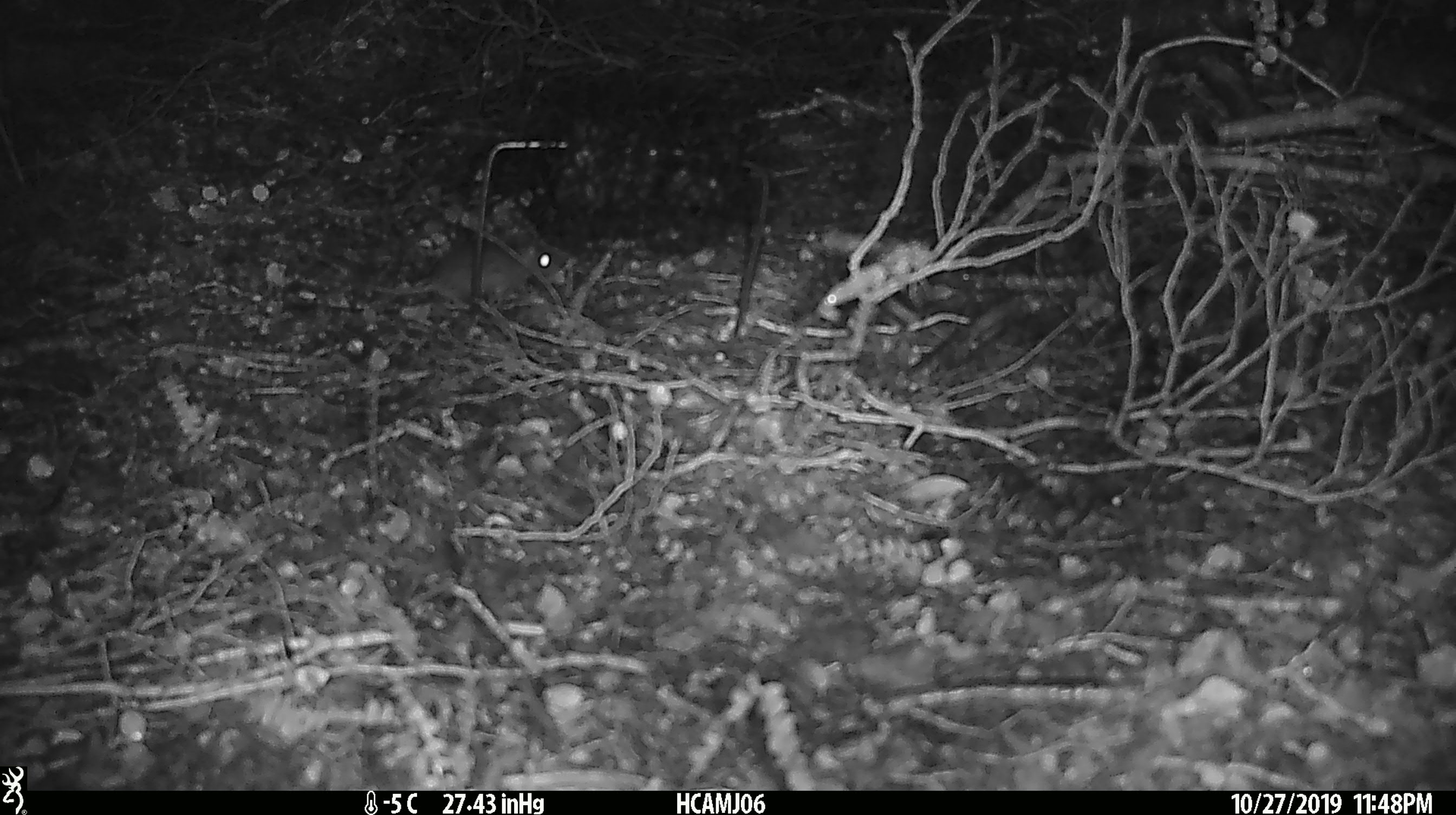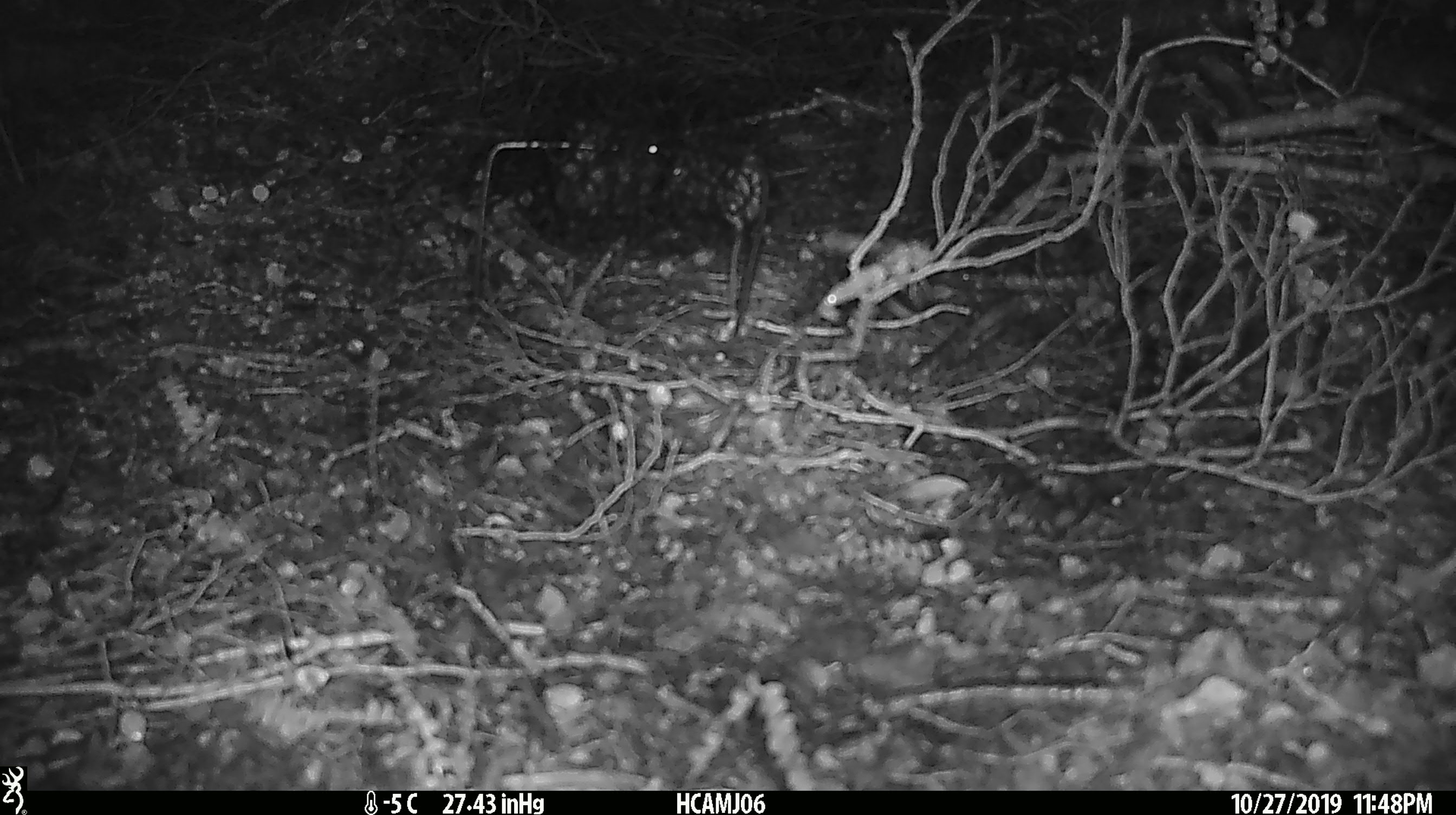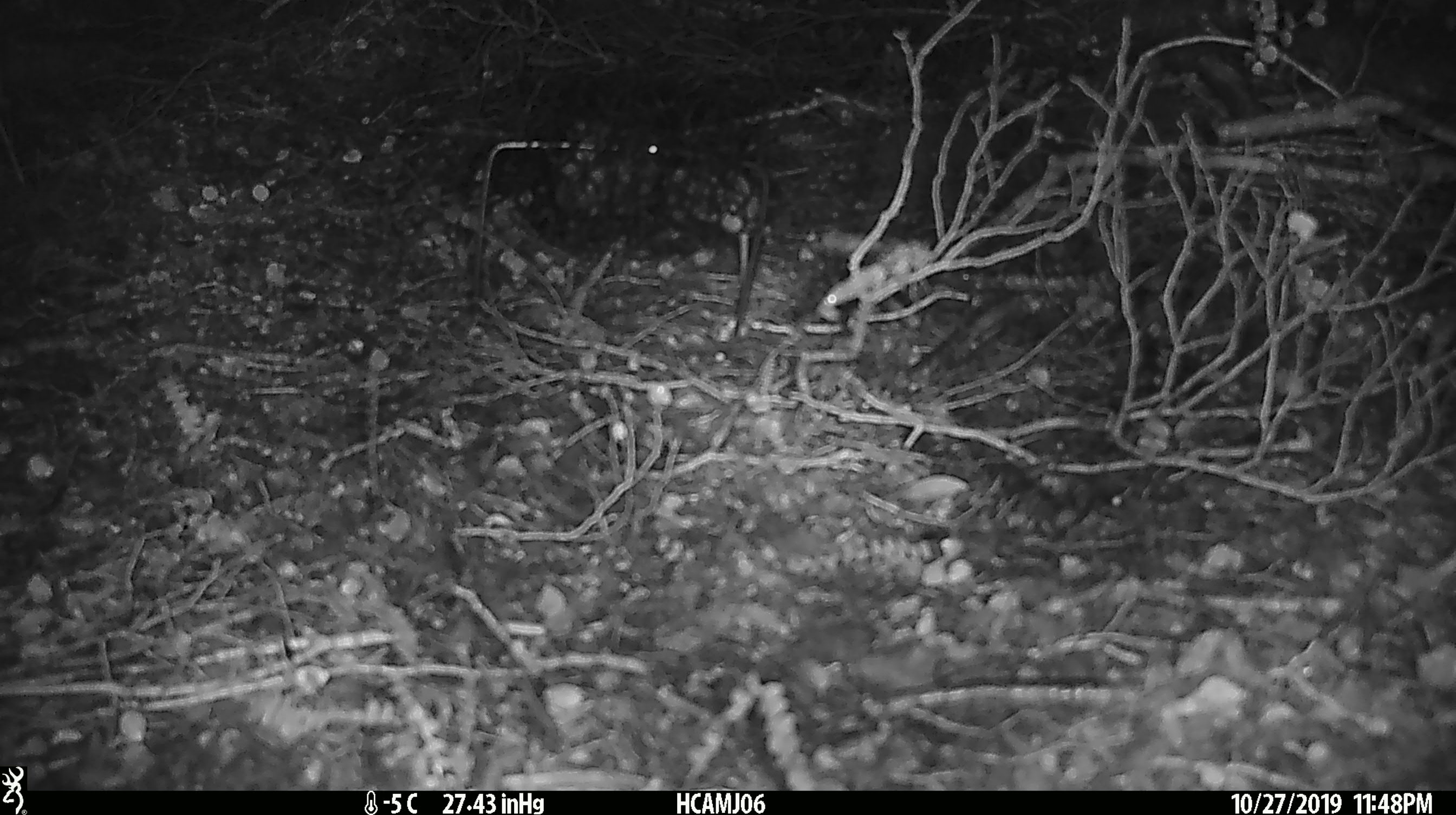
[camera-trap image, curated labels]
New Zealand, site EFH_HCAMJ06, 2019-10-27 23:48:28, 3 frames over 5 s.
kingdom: Animalia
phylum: Chordata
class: Mammalia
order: Rodentia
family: Muridae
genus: Mus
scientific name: Mus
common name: mouse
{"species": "mouse (Mus)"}